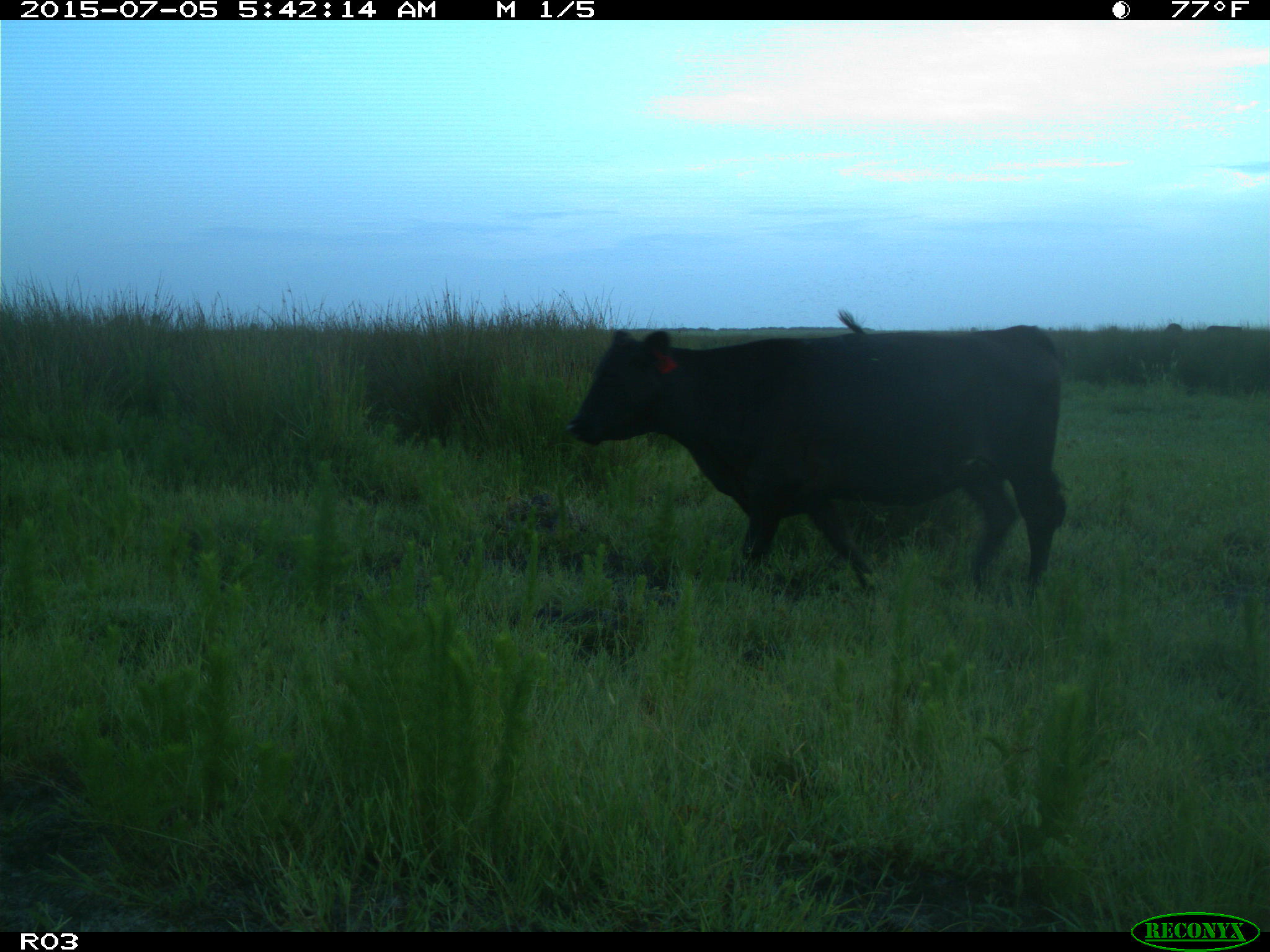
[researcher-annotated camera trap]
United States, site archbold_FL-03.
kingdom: Animalia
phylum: Chordata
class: Mammalia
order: Artiodactyla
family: Bovidae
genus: Bos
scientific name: Bos taurus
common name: domestic cow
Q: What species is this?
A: Bos taurus (domestic cow).